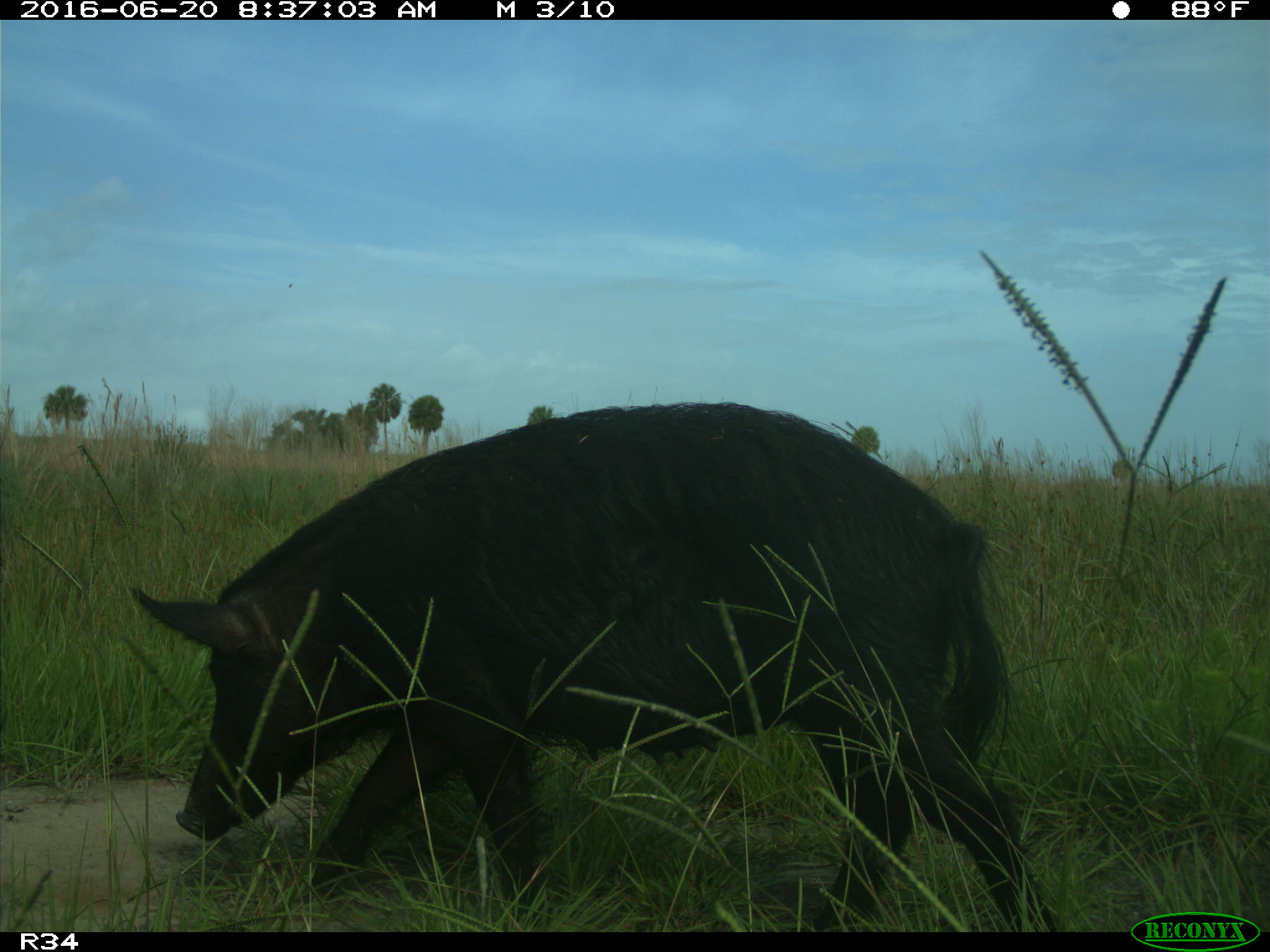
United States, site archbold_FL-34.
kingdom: Animalia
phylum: Chordata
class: Mammalia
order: Artiodactyla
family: Suidae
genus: Sus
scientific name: Sus scrofa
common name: wild boar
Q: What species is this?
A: Sus scrofa (wild boar).